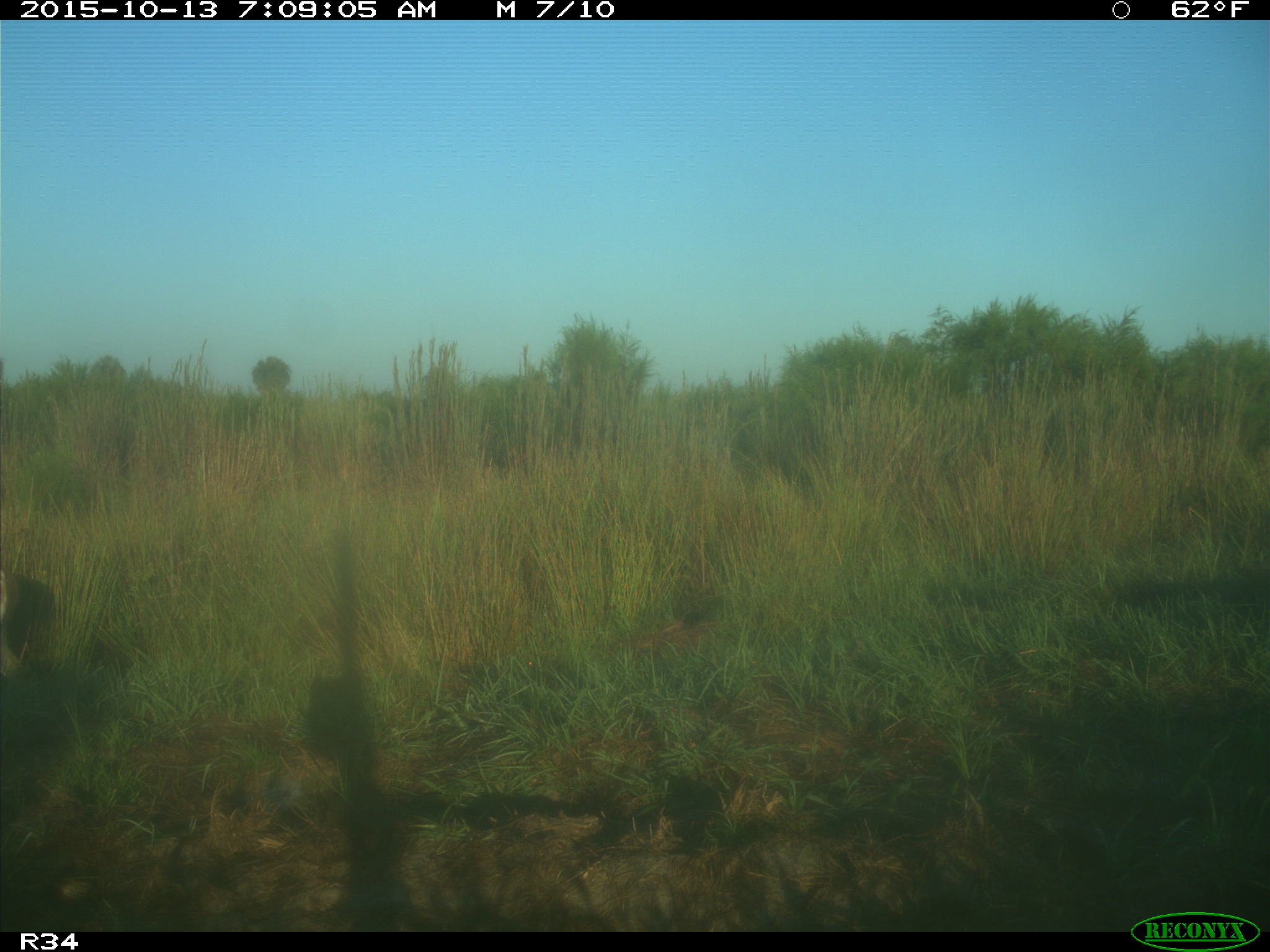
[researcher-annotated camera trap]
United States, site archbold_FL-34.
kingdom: Animalia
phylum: Chordata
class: Mammalia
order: Artiodactyla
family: Cervidae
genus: Odocoileus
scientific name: Odocoileus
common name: deer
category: unidentified deer